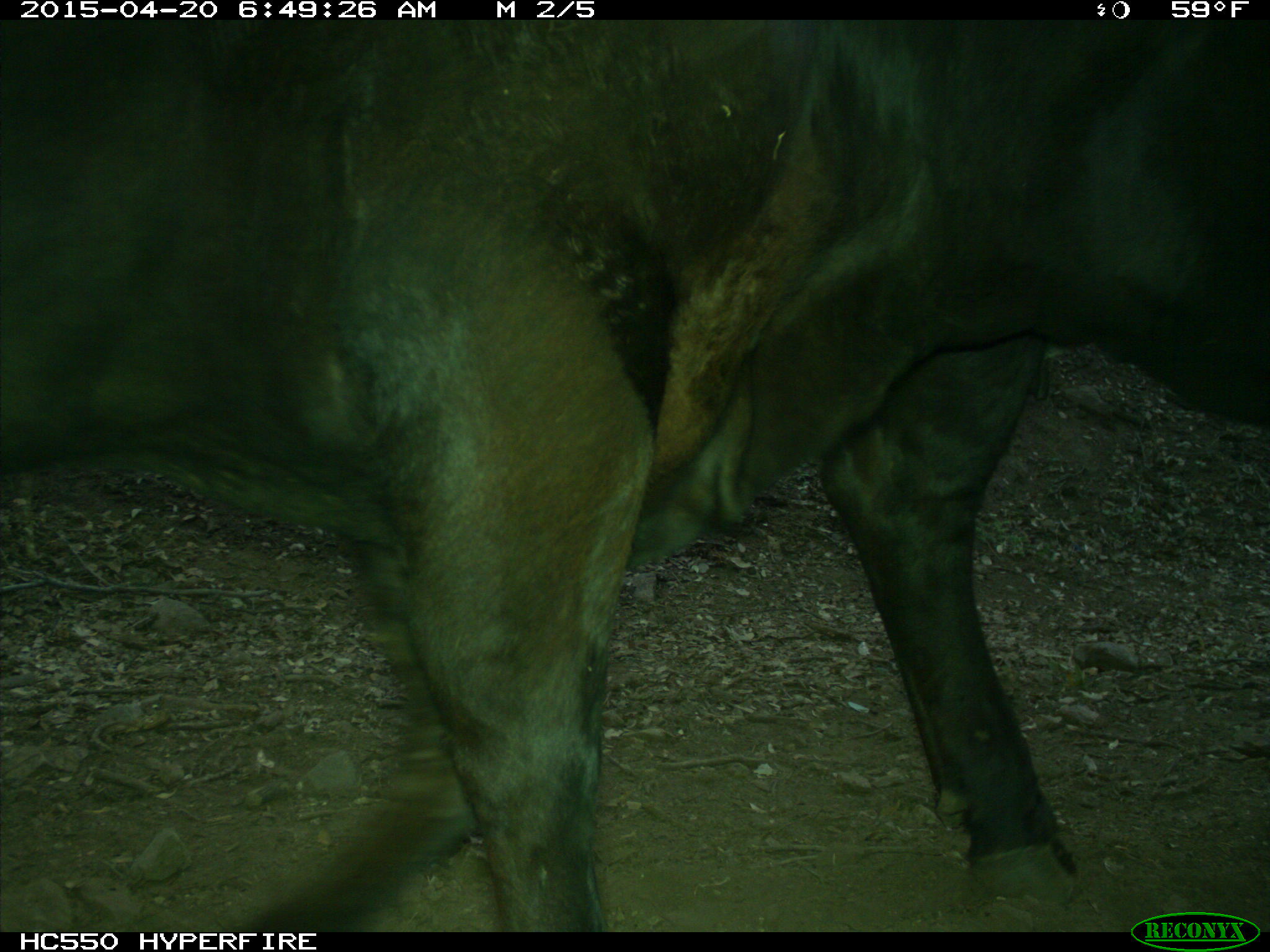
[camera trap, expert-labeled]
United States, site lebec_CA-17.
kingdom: Animalia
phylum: Chordata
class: Mammalia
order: Artiodactyla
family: Bovidae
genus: Bos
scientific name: Bos taurus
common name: domestic cow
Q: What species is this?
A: Bos taurus (domestic cow).